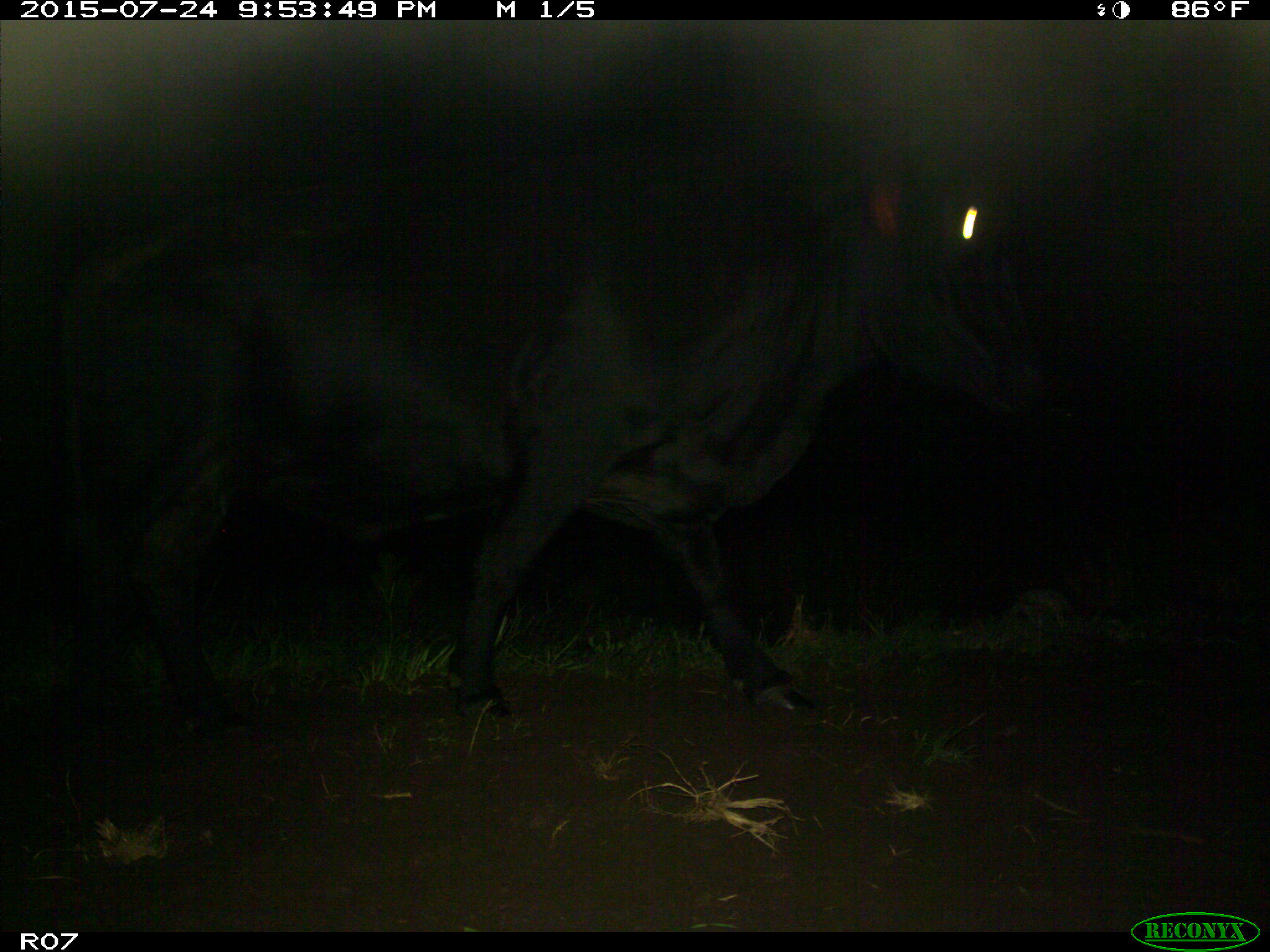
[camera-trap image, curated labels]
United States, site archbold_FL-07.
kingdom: Animalia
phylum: Chordata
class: Mammalia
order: Artiodactyla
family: Bovidae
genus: Bos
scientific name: Bos taurus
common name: domestic cow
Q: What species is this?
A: Bos taurus (domestic cow).